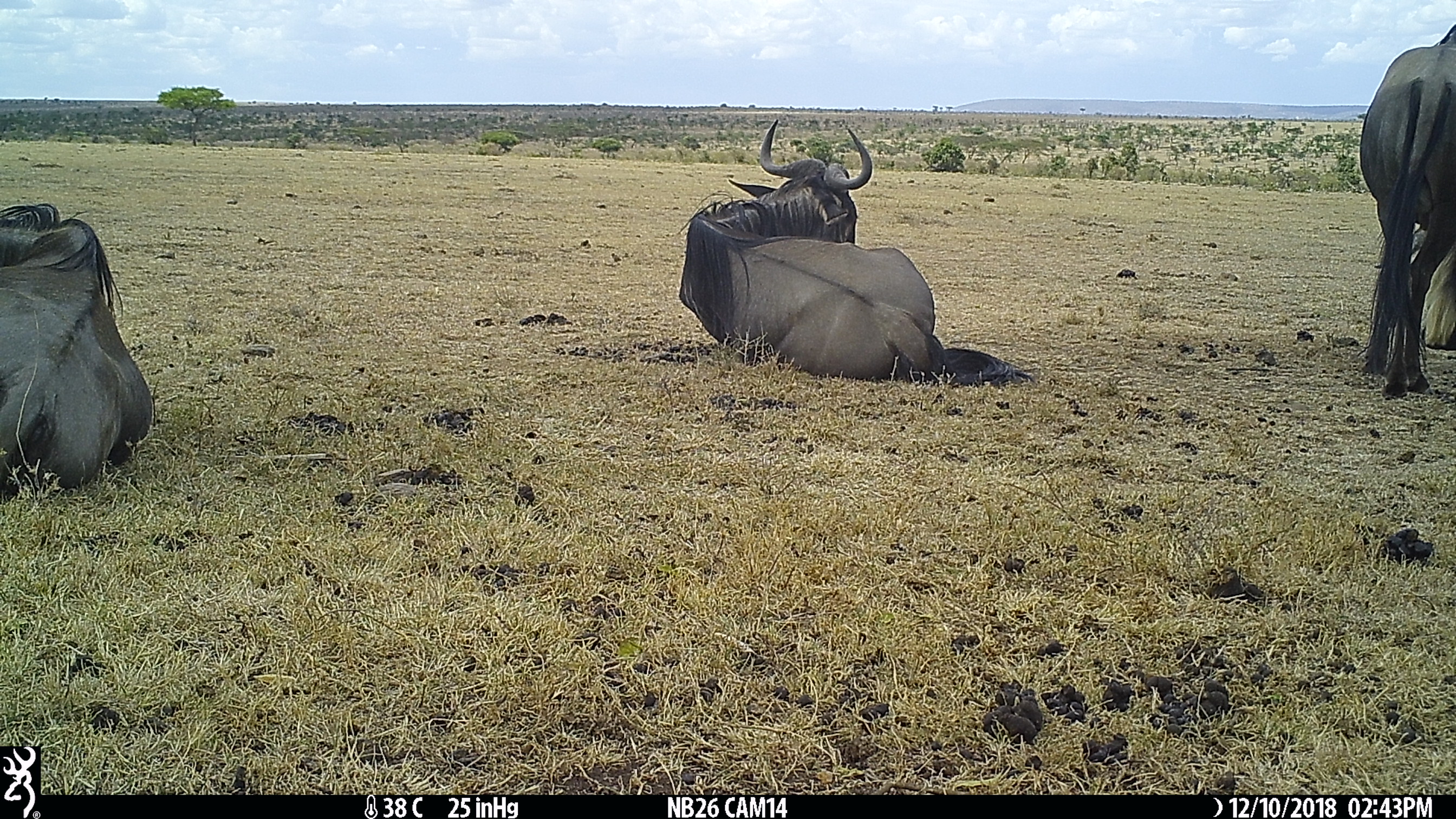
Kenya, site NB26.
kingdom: Animalia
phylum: Chordata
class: Mammalia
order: Artiodactyla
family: Bovidae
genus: Connochaetes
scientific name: Connochaetes taurinus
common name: blue wildebeest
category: wildebeest